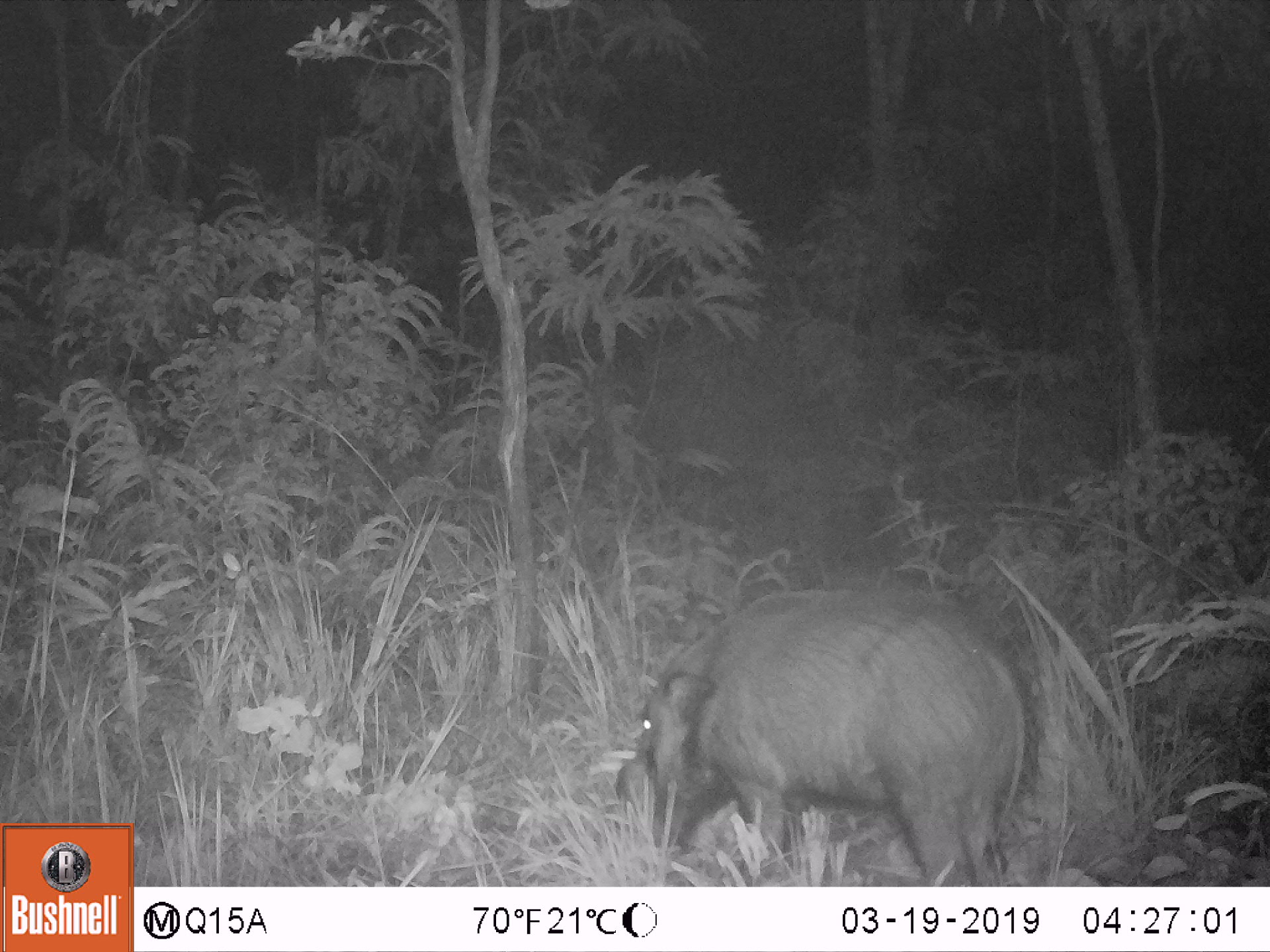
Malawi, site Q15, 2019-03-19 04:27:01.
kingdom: Animalia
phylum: Chordata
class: Mammalia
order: Artiodactyla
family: Suidae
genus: Potamochoerus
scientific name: Potamochoerus larvatus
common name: bushpig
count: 1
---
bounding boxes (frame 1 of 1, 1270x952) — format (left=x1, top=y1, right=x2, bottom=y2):
bushpig: (left=615, top=585, right=1034, bottom=885)